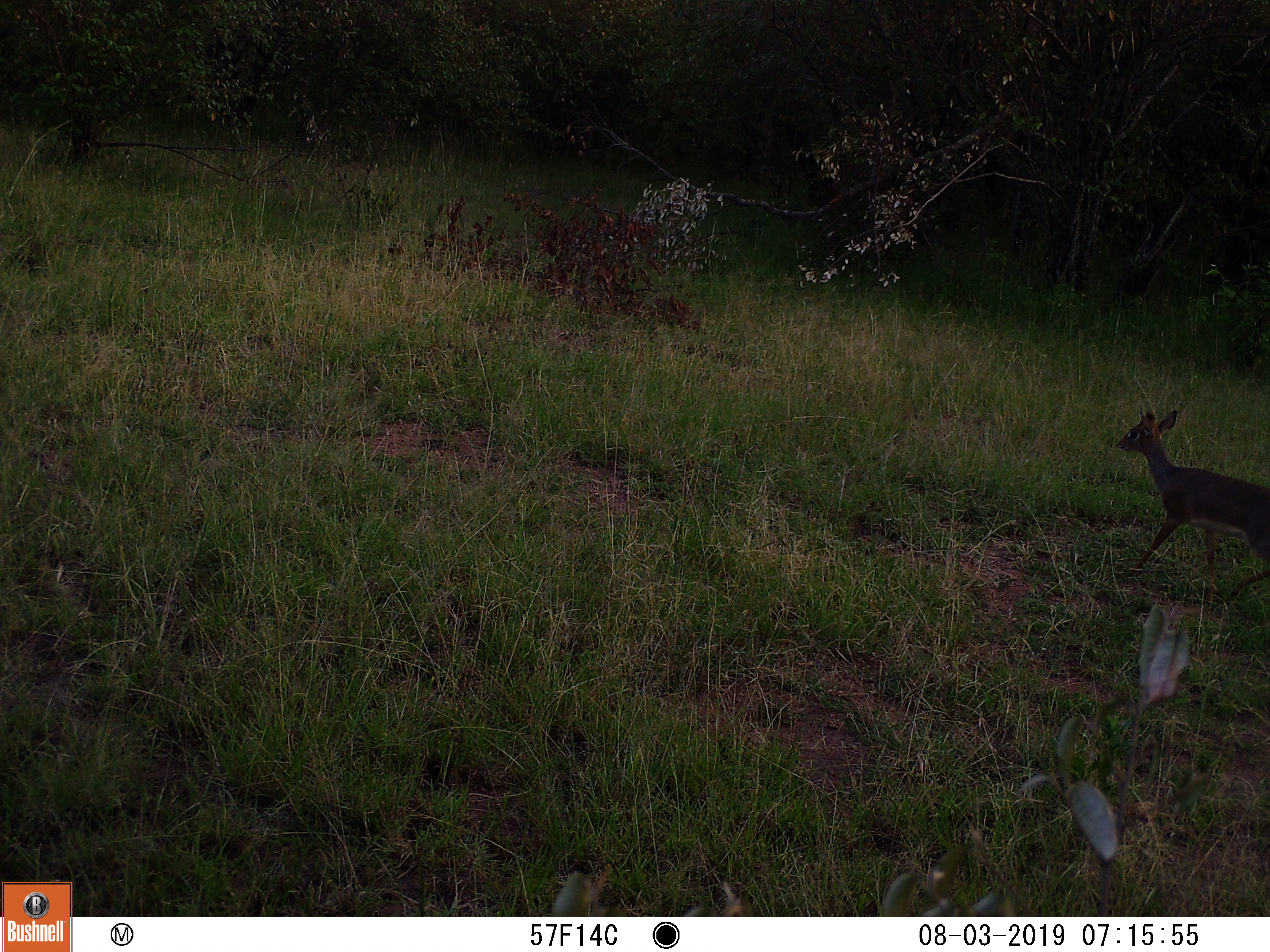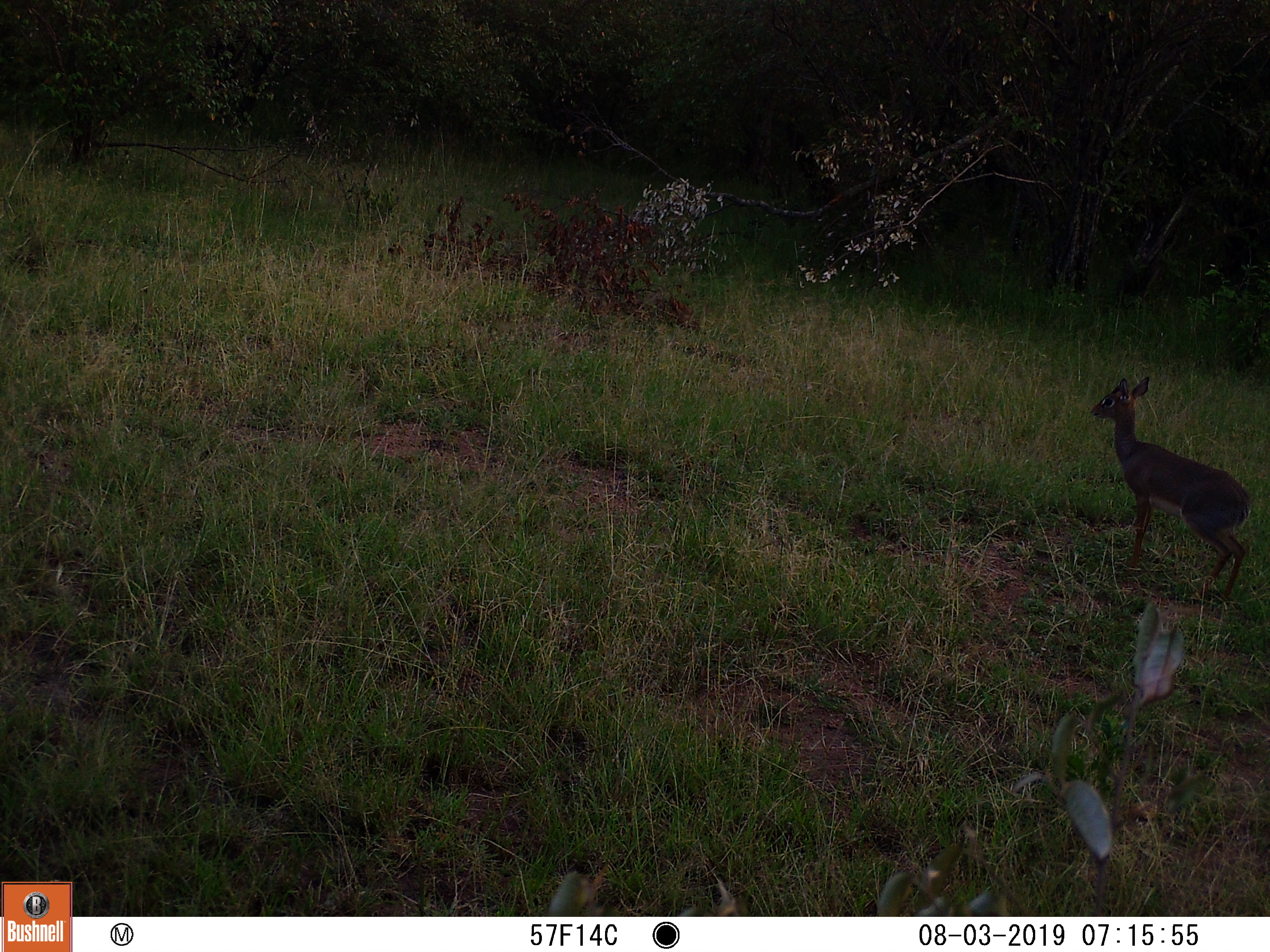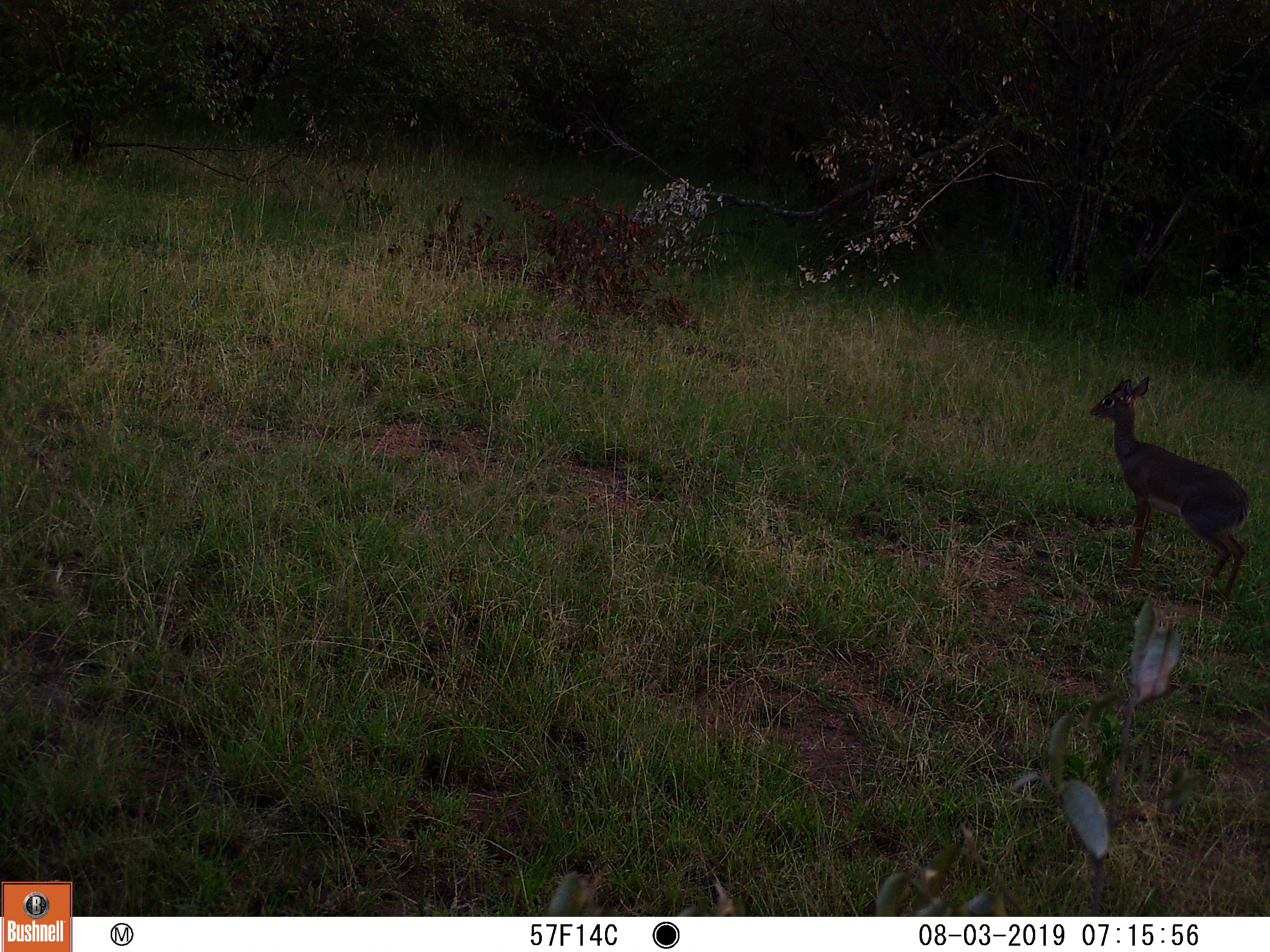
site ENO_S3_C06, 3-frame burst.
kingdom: Animalia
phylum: Chordata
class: Mammalia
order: Artiodactyla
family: Bovidae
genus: Madoqua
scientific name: Madoqua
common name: dik-dik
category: dikdik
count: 1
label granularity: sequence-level